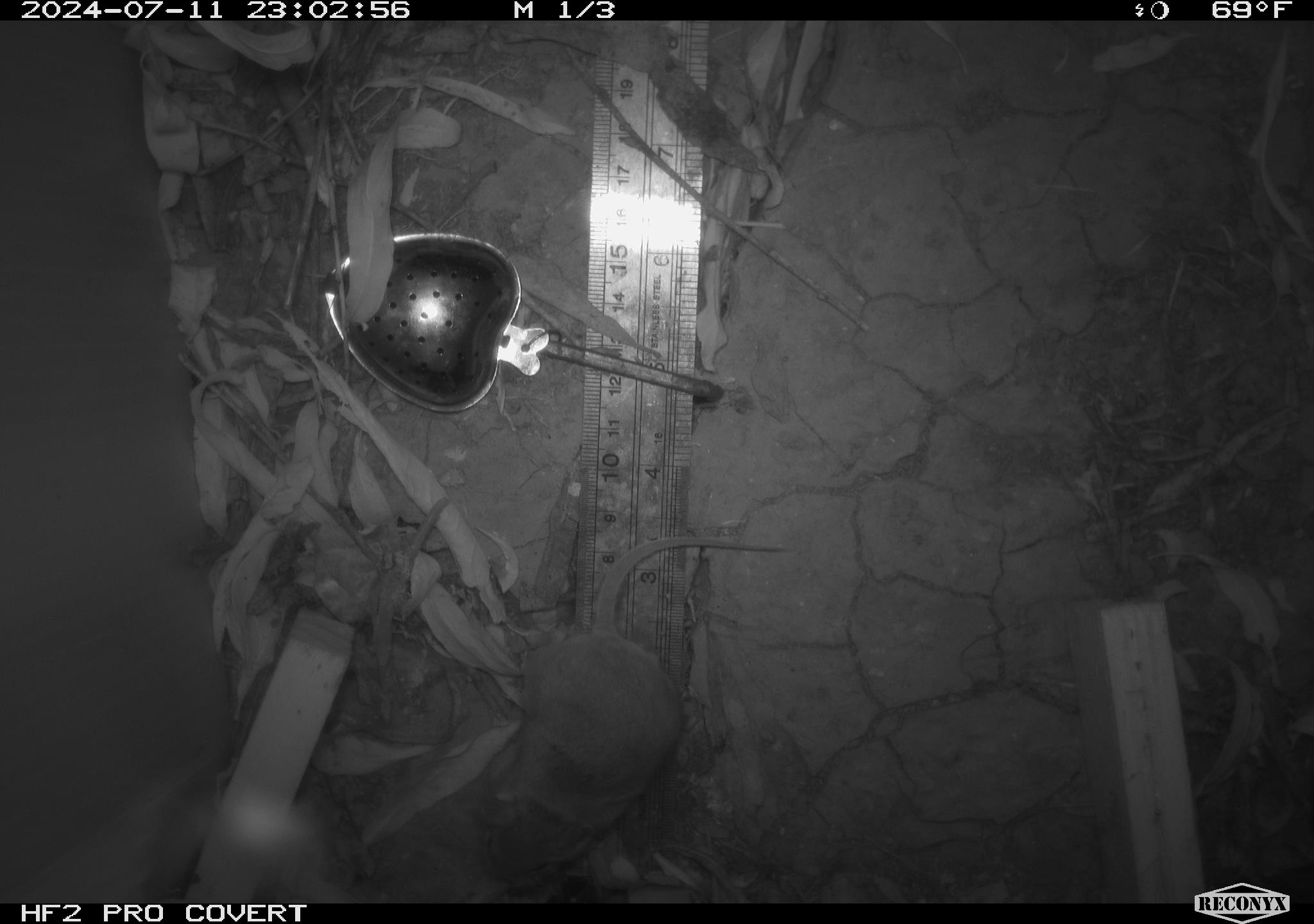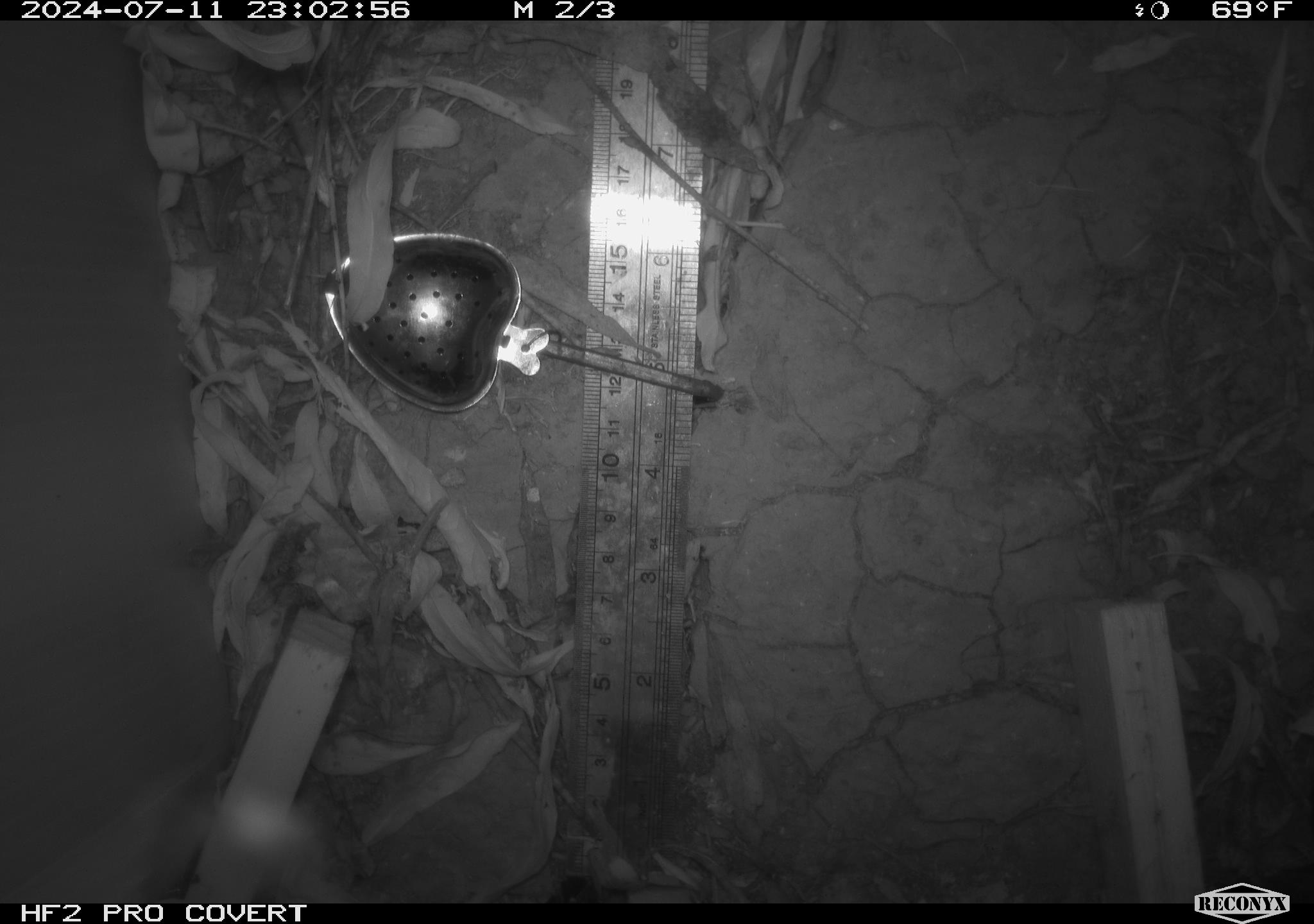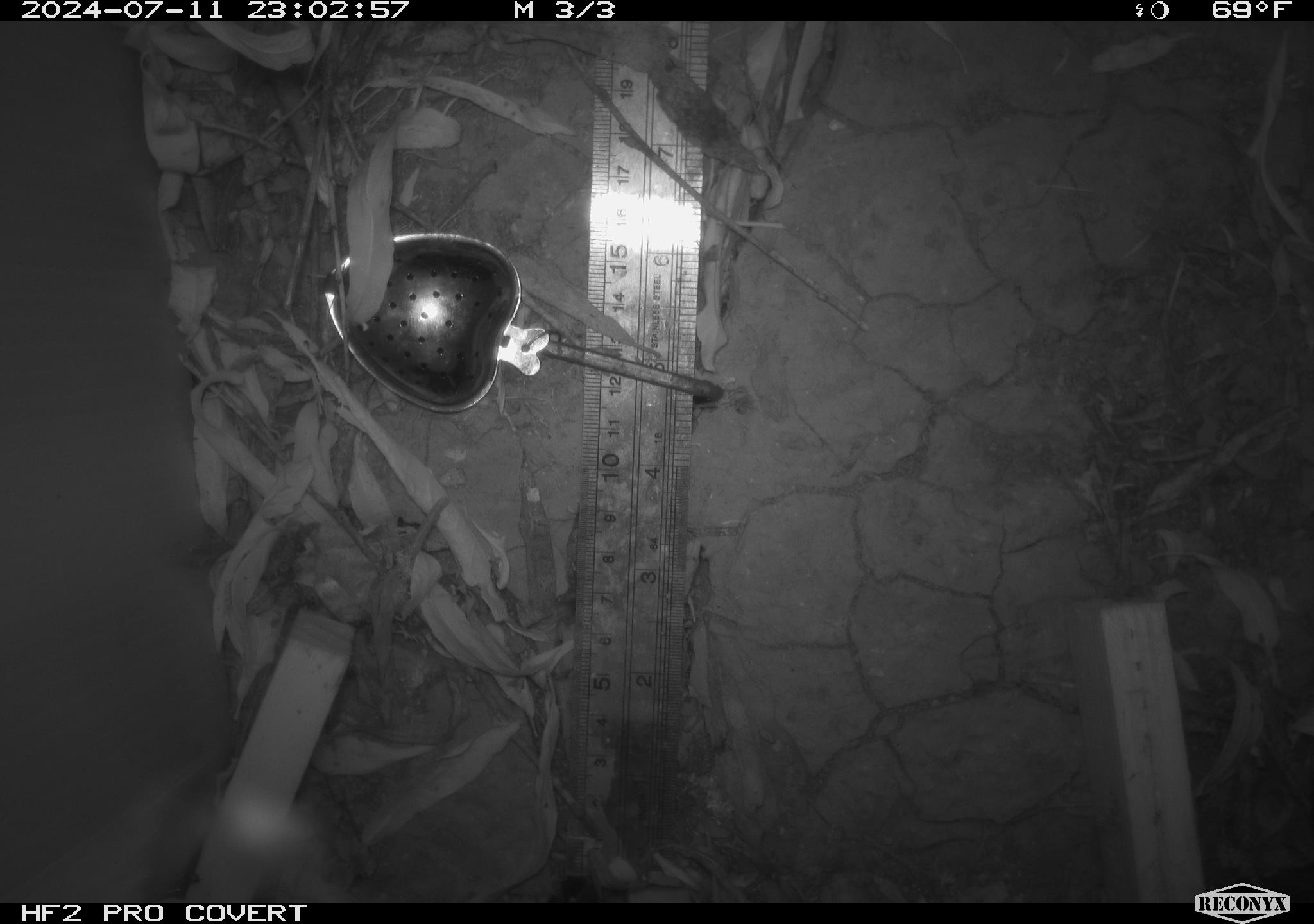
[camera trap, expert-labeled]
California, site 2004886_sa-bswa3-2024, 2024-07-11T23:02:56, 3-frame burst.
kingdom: Animalia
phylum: Chordata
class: Mammalia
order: Rodentia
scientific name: Rodentia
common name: mouse species